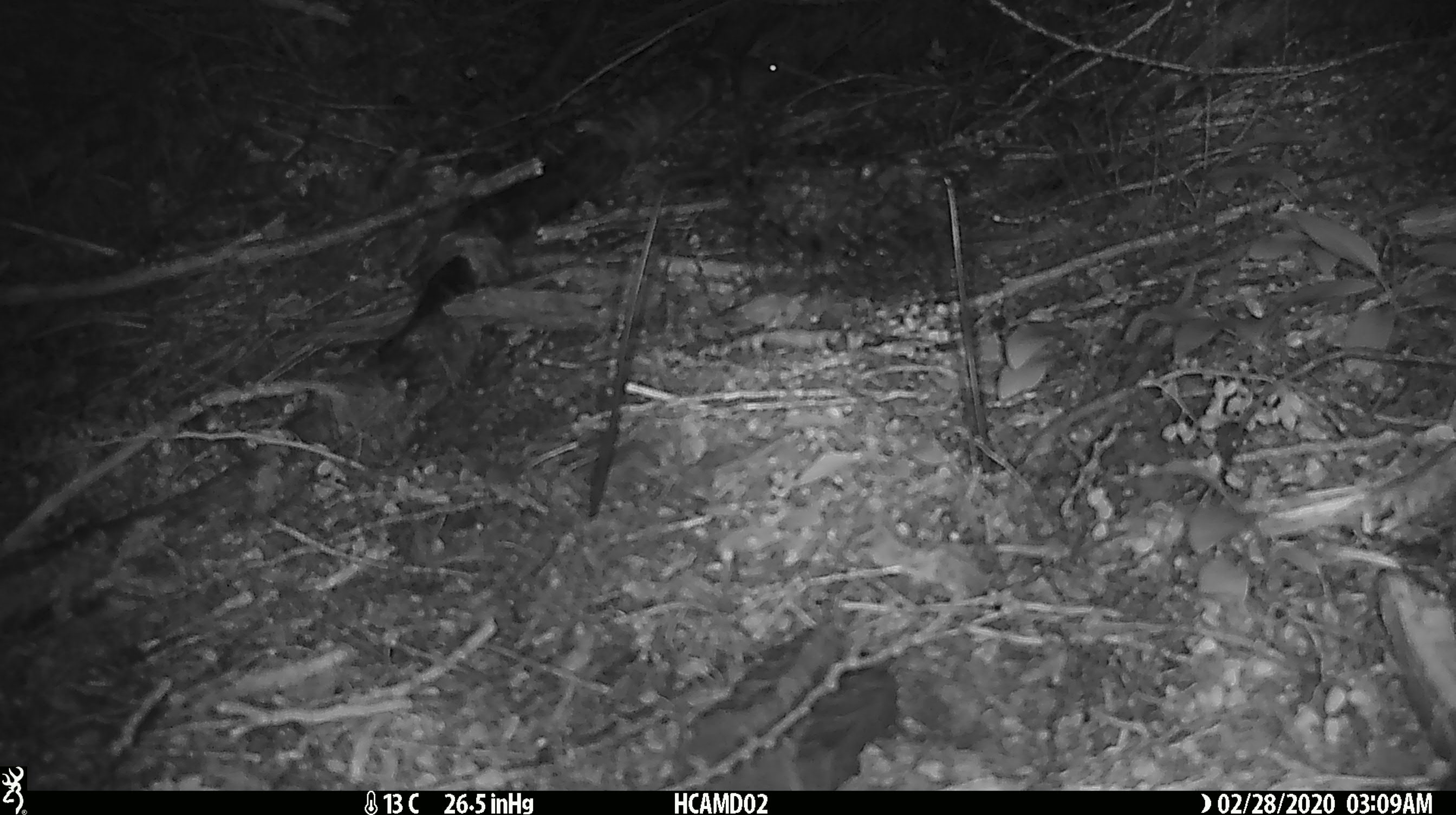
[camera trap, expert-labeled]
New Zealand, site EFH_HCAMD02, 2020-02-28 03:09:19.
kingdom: Animalia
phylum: Chordata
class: Mammalia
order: Rodentia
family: Muridae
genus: Mus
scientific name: Mus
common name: mouse